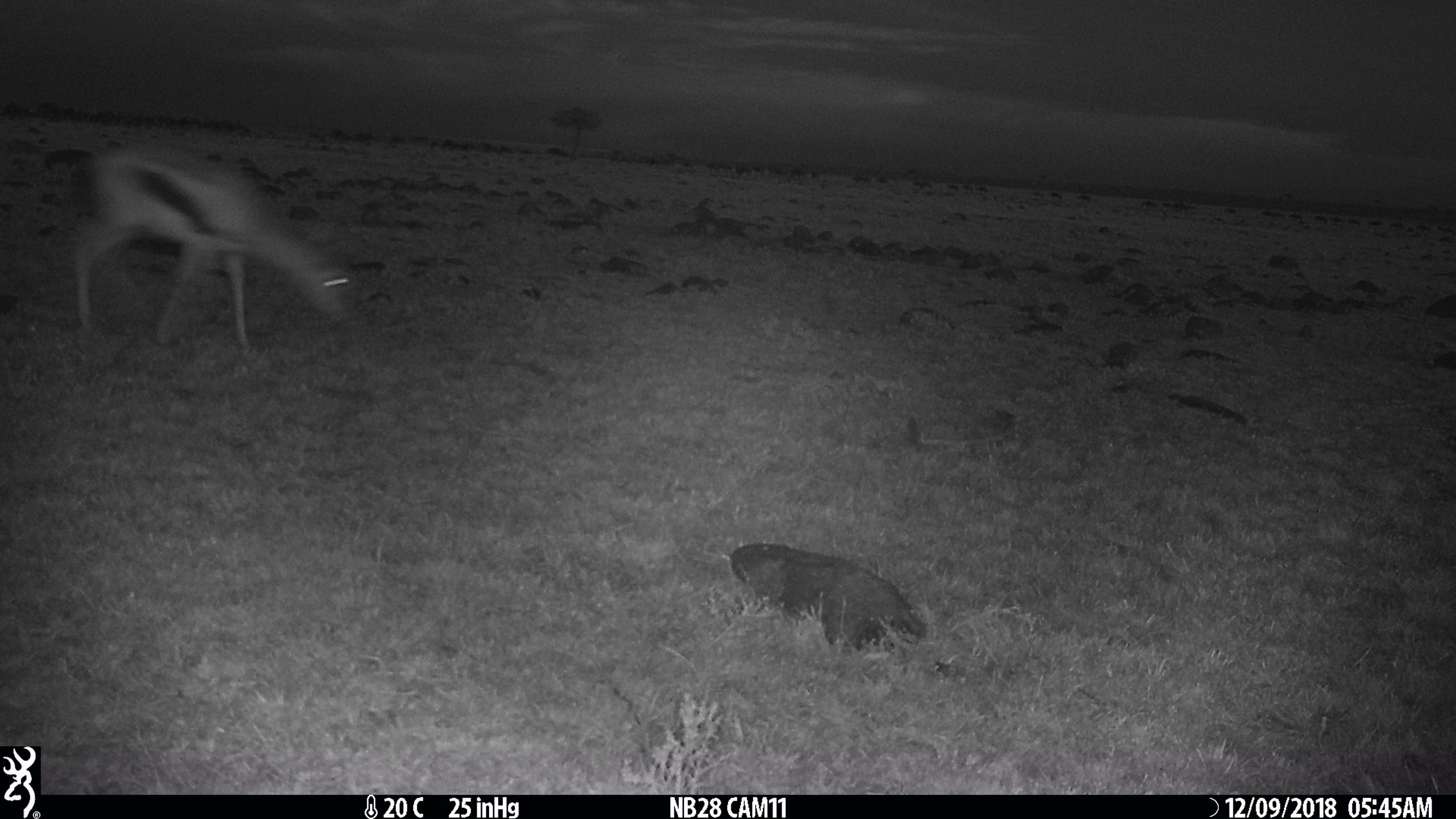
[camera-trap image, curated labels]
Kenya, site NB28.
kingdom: Animalia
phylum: Chordata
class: Mammalia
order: Artiodactyla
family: Bovidae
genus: Eudorcas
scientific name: Eudorcas thomsonii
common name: thomon's gazelle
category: gazelle thomsons